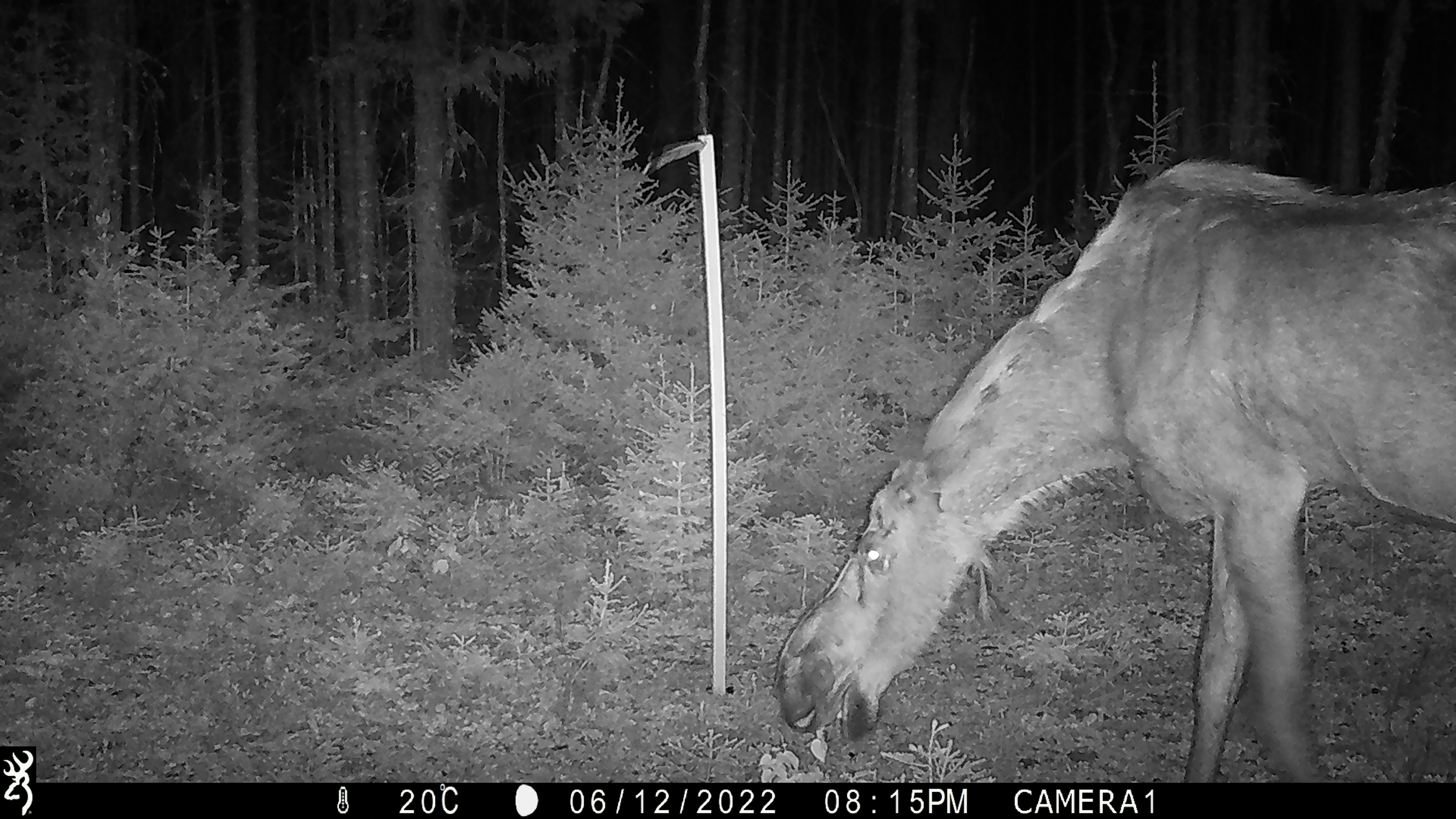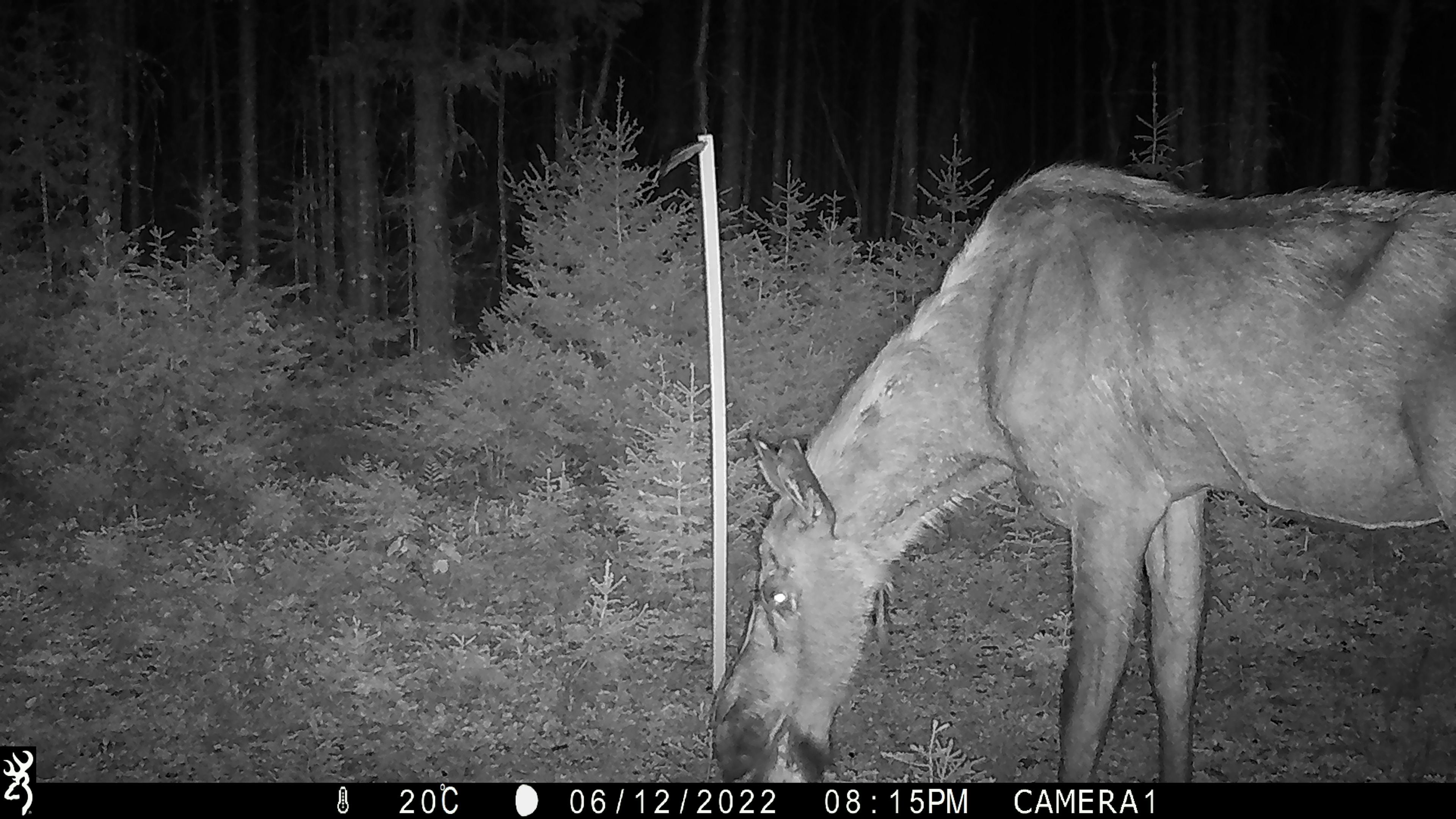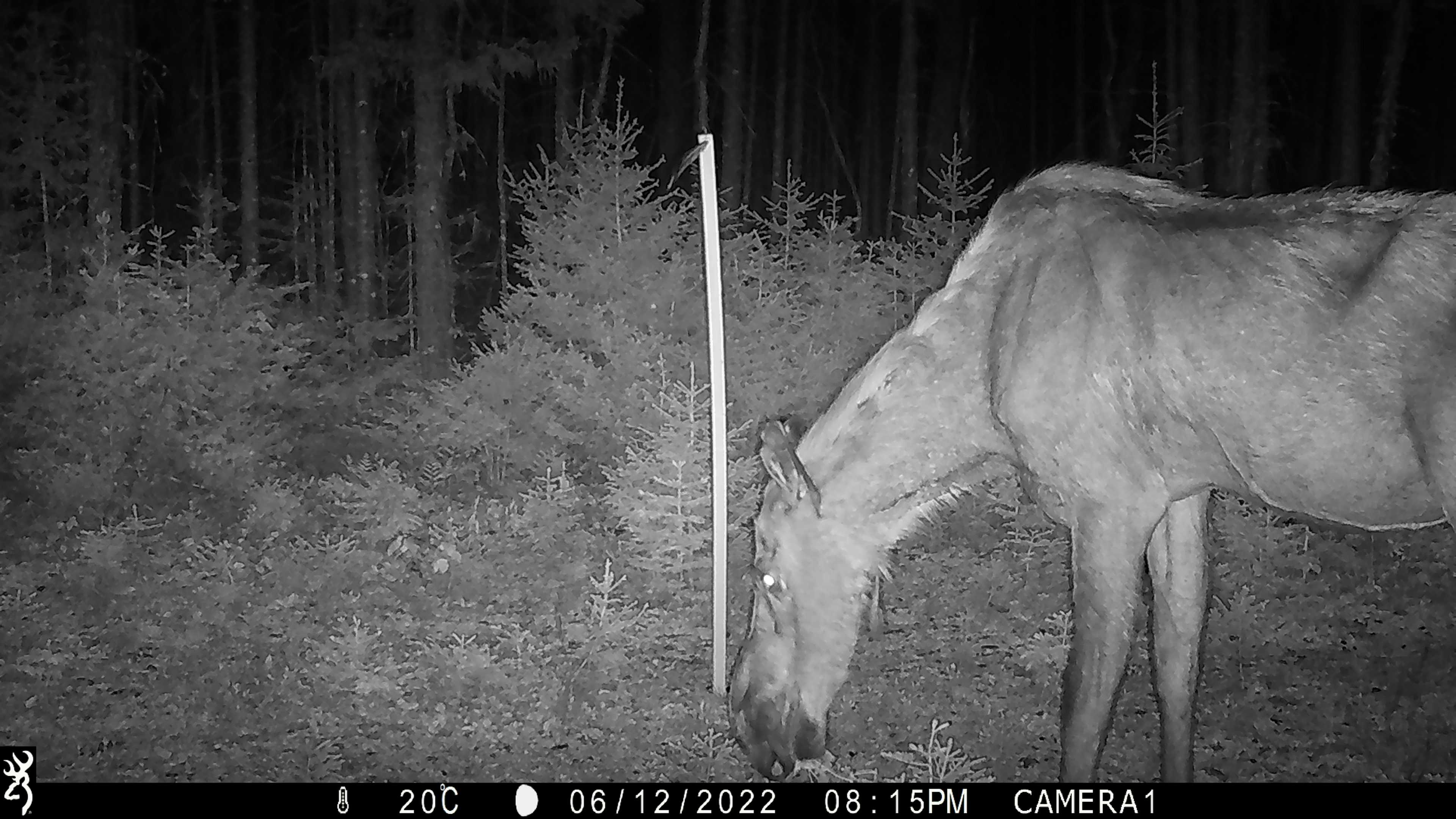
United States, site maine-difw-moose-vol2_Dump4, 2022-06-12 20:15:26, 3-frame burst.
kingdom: Animalia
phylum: Chordata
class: Mammalia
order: Artiodactyla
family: Cervidae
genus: Alces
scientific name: Alces alces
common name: moose